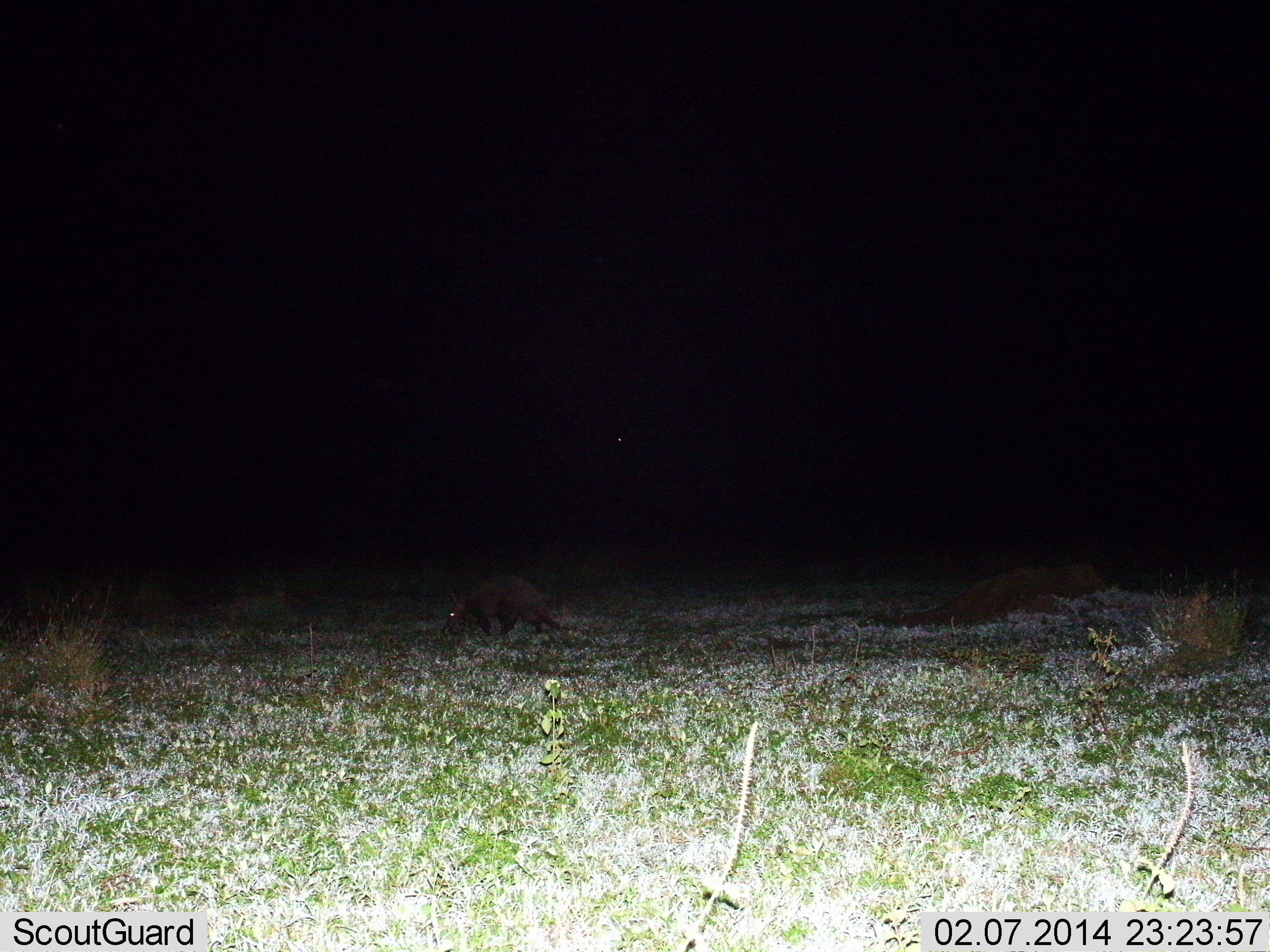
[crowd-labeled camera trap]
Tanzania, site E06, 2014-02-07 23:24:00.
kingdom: Animalia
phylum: Chordata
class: Mammalia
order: Tubulidentata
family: Orycteropodidae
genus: Orycteropus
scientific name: Orycteropus afer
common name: aardvark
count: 1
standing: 26%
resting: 0%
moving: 74%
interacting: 0%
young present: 0%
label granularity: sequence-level